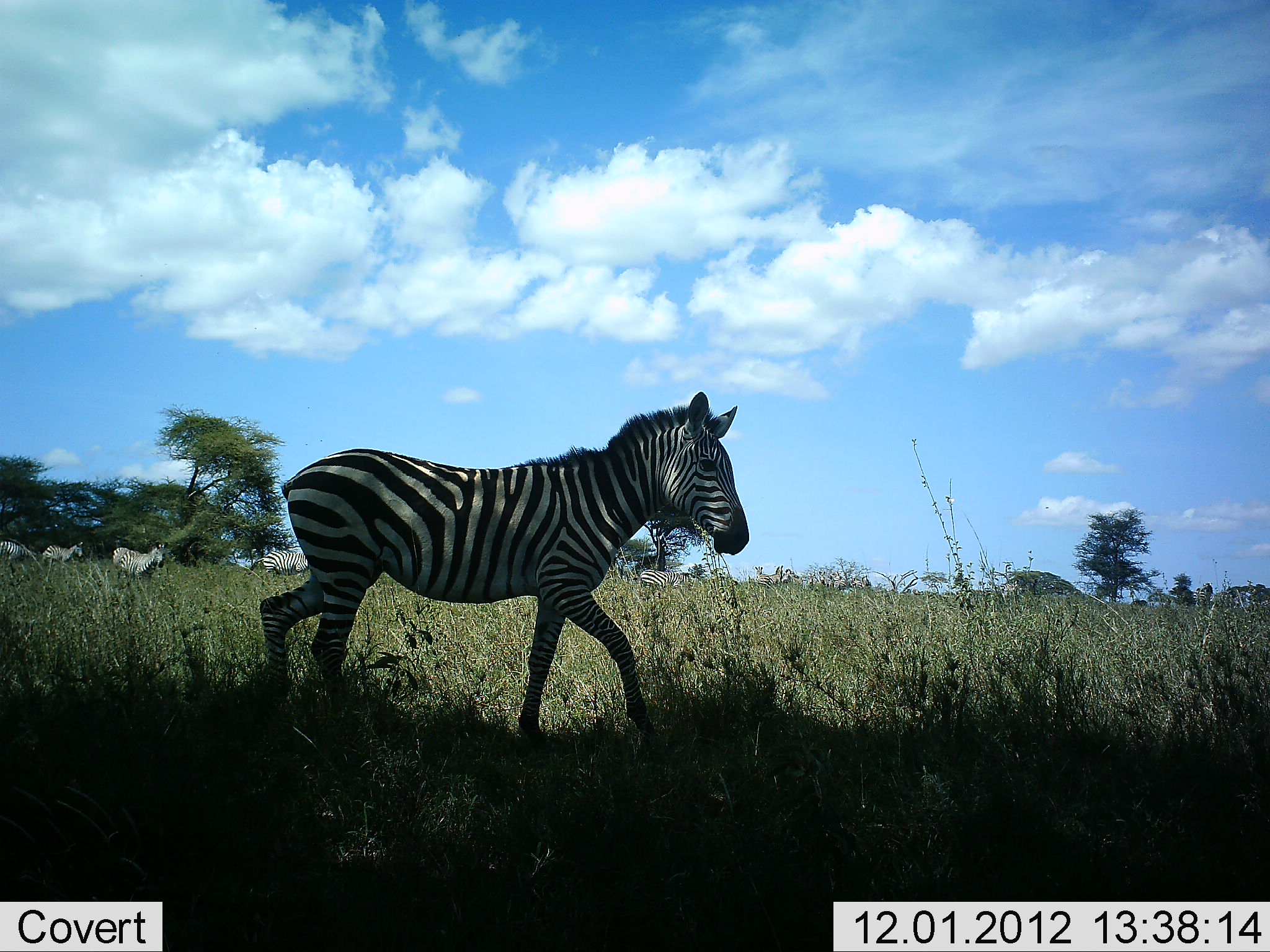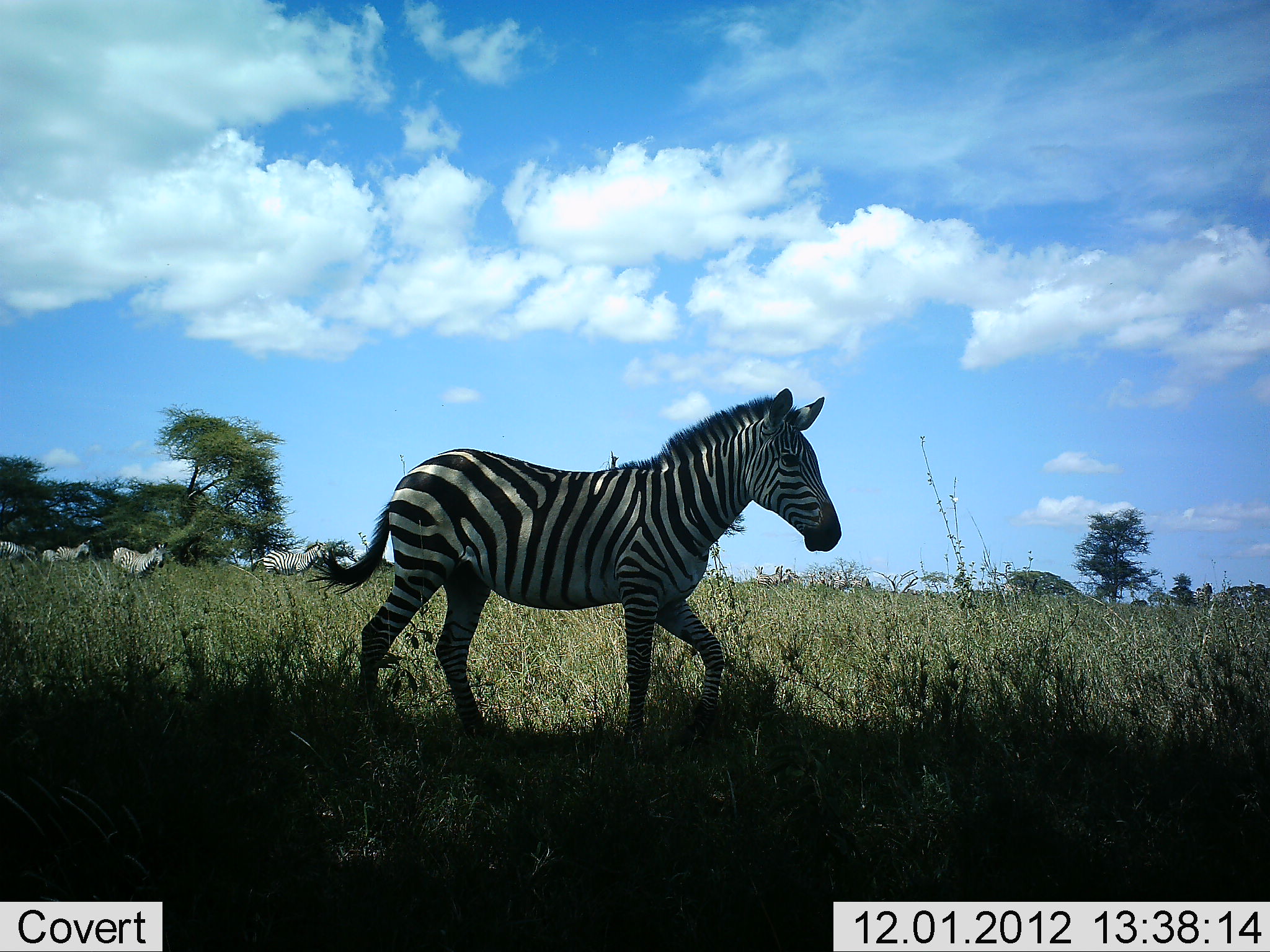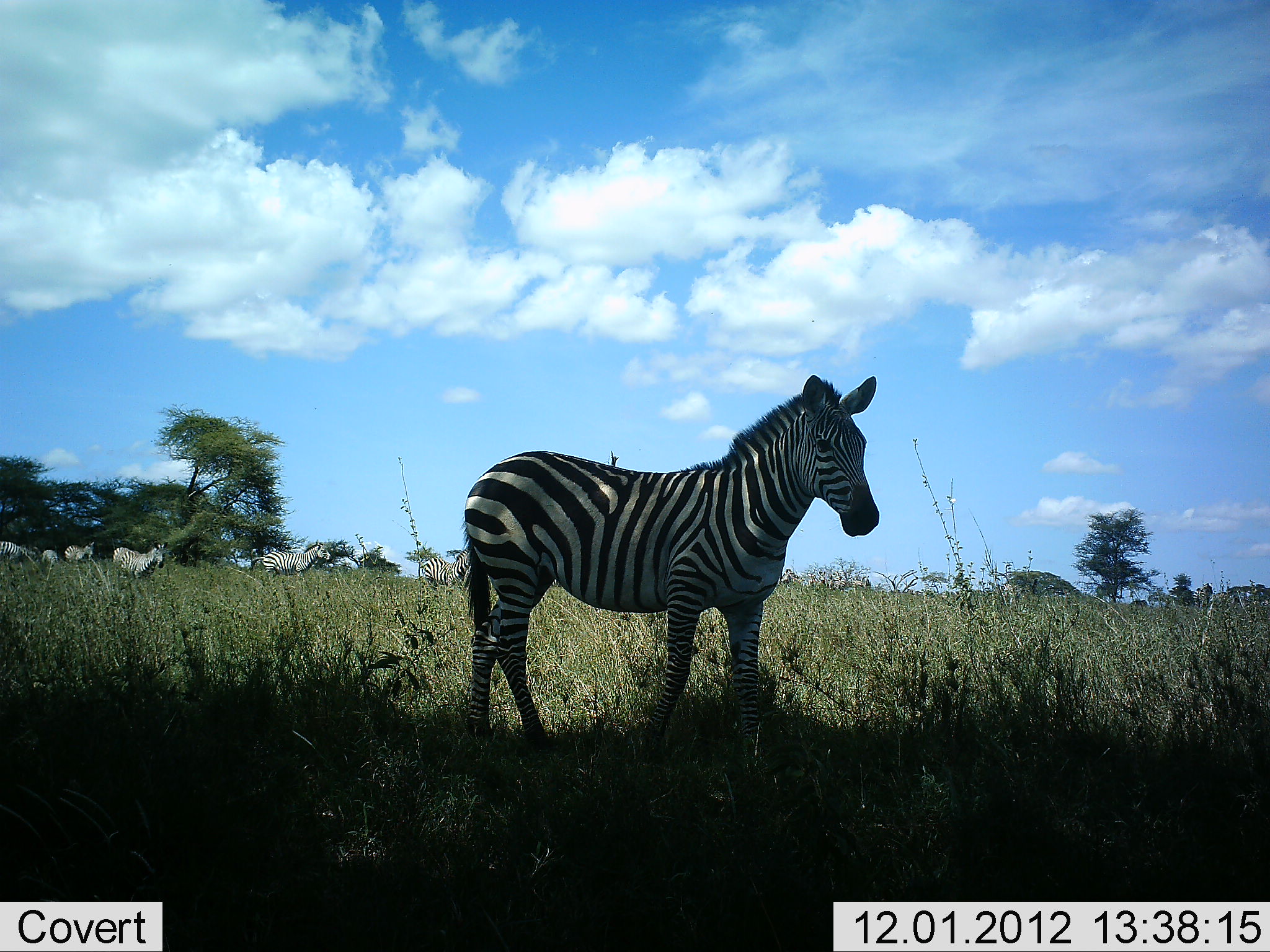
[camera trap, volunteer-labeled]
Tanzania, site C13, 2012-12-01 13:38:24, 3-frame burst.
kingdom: Animalia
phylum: Chordata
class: Mammalia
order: Perissodactyla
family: Equidae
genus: Equus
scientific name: Equus quagga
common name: plains zebra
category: zebra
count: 8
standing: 80%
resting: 0%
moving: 90%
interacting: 0%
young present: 10%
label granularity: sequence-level